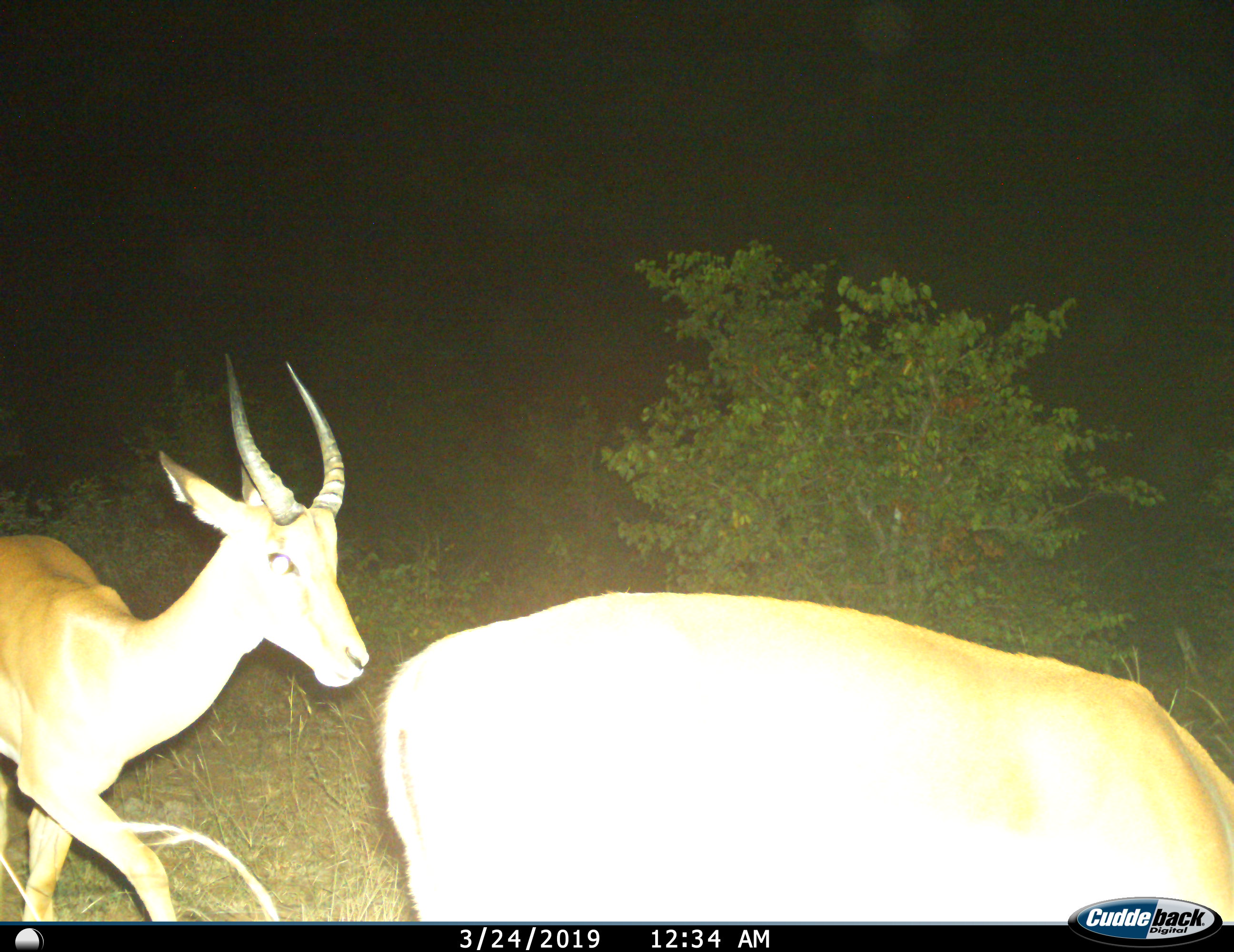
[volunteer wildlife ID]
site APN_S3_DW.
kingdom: Animalia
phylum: Chordata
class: Mammalia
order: Artiodactyla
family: Bovidae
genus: Aepyceros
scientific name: Aepyceros melampus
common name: impala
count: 2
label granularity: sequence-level